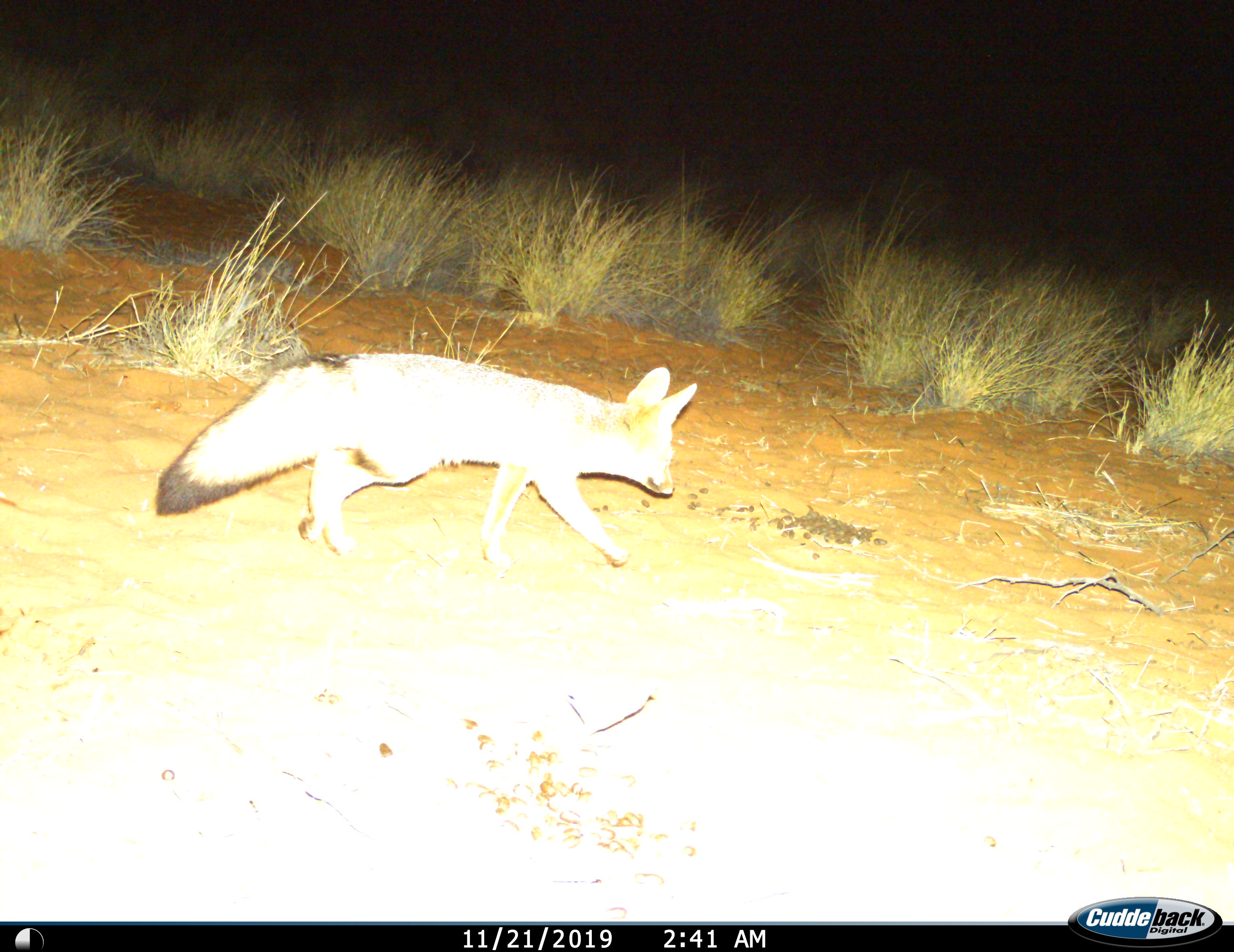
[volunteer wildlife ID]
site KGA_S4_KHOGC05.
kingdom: Animalia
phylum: Chordata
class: Mammalia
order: Carnivora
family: Canidae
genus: Vulpes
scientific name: Vulpes chama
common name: cape fox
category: foxcape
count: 1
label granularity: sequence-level